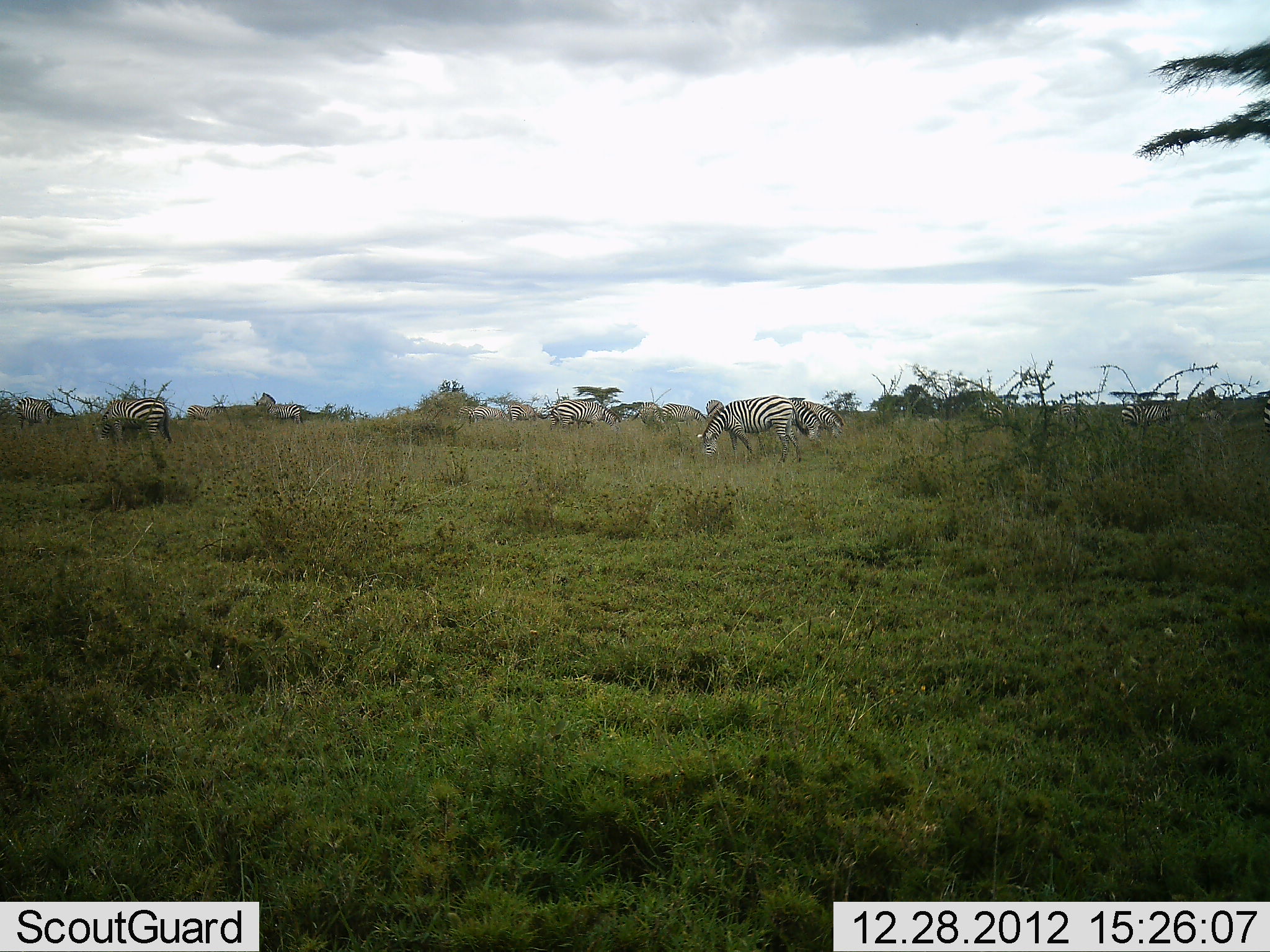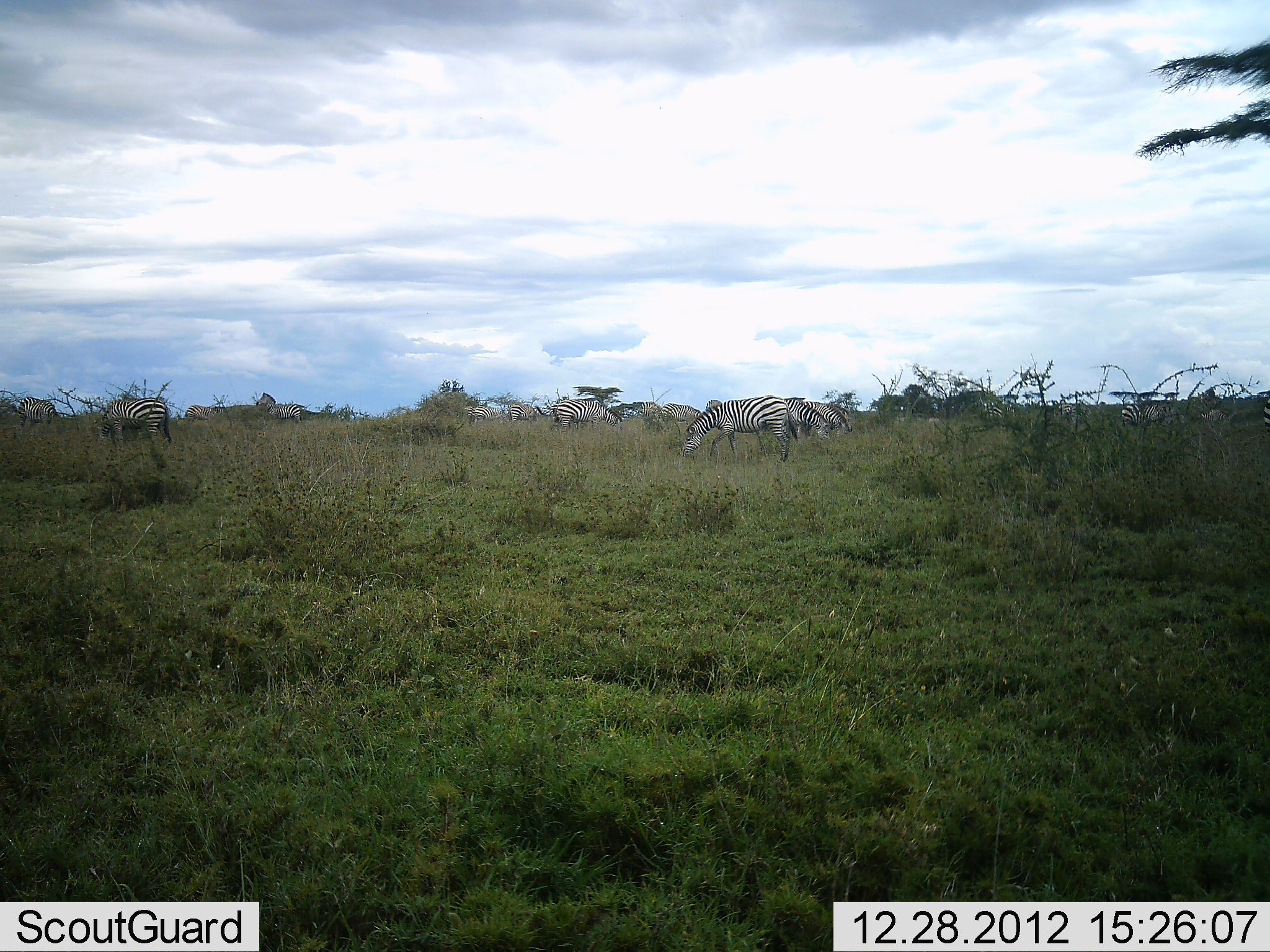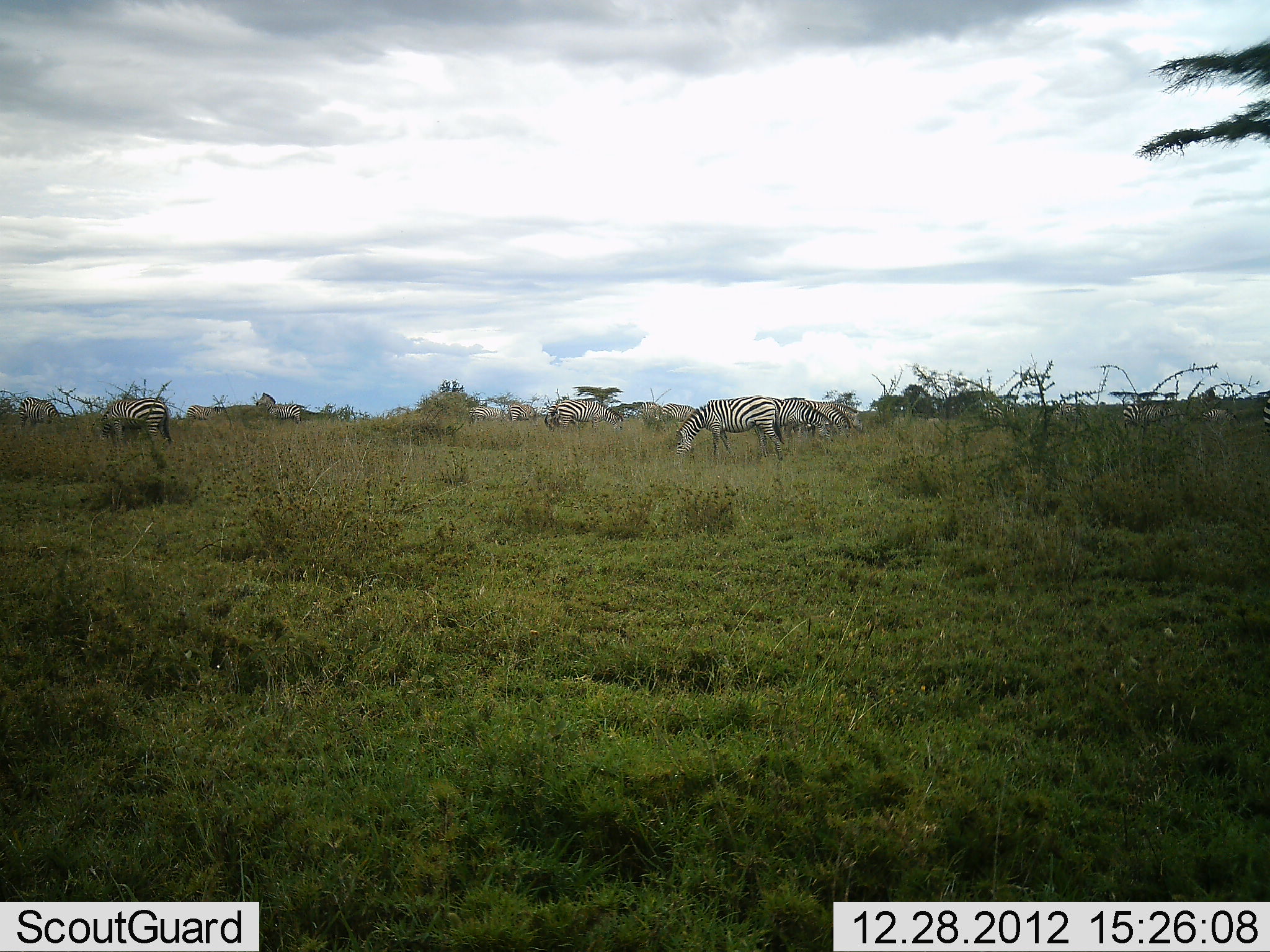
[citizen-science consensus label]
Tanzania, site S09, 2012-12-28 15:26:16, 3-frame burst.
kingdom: Animalia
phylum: Chordata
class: Mammalia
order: Perissodactyla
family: Equidae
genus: Equus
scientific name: Equus quagga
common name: plains zebra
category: zebra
Zebra (plains zebra) (Equus quagga), count 10. Behavior (volunteer vote fractions): standing 54%, resting 3%, moving 31%, interacting 6%. Young present (vote fraction): 0%. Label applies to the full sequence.